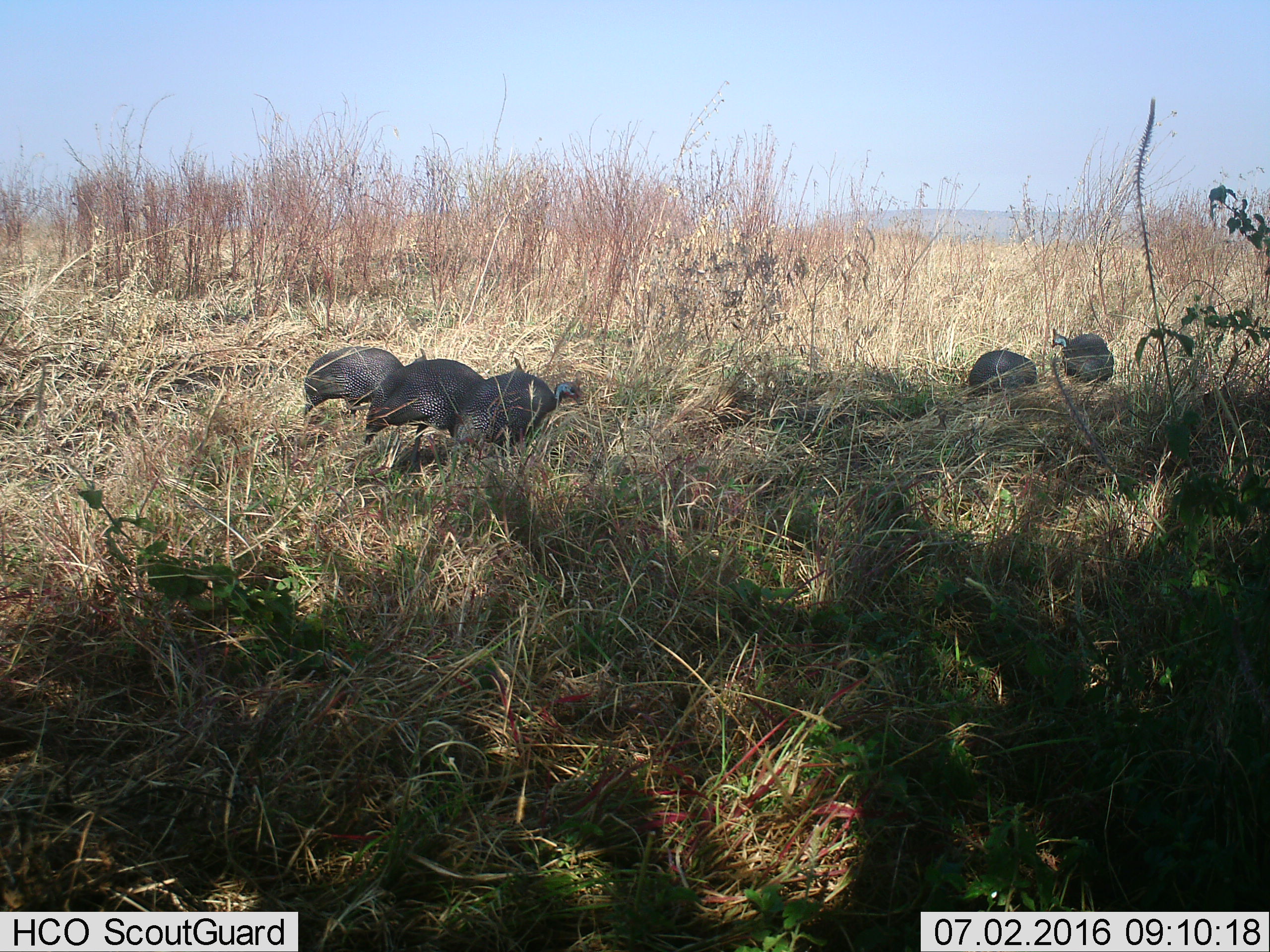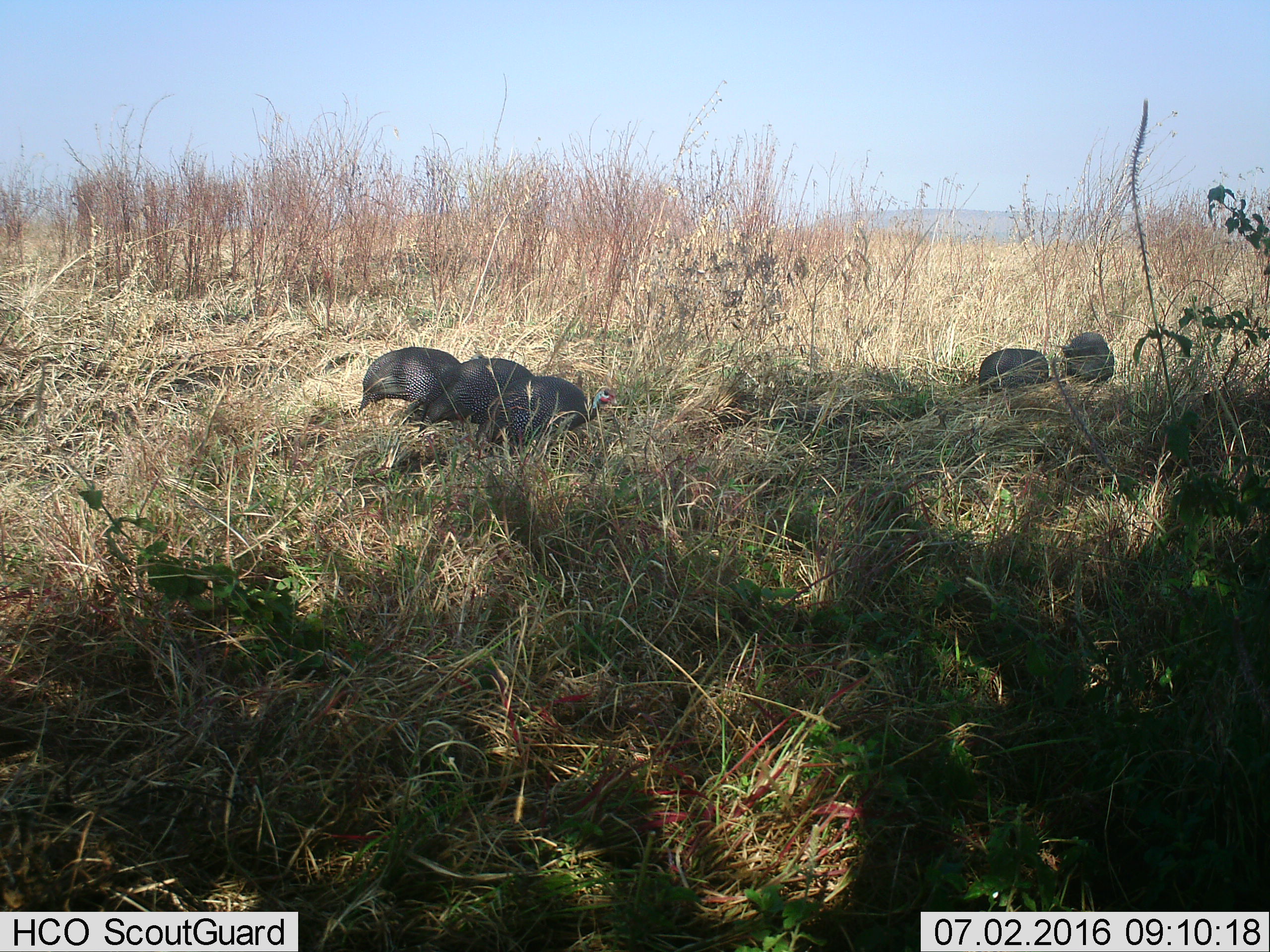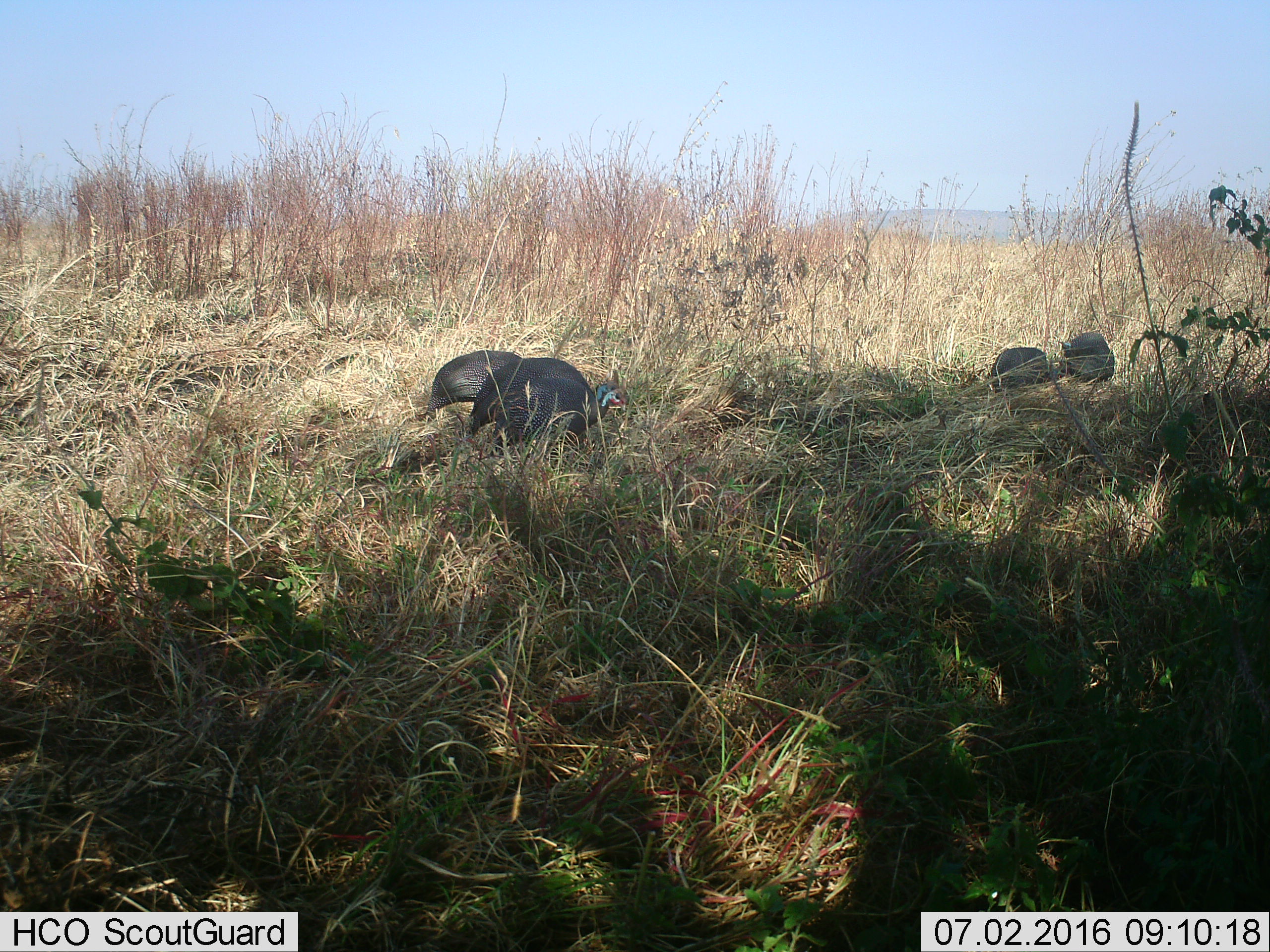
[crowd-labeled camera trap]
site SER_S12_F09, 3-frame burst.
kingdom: Animalia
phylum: Chordata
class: Aves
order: Galliformes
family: Numididae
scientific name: Numididae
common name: guineafowl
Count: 5.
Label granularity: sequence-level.